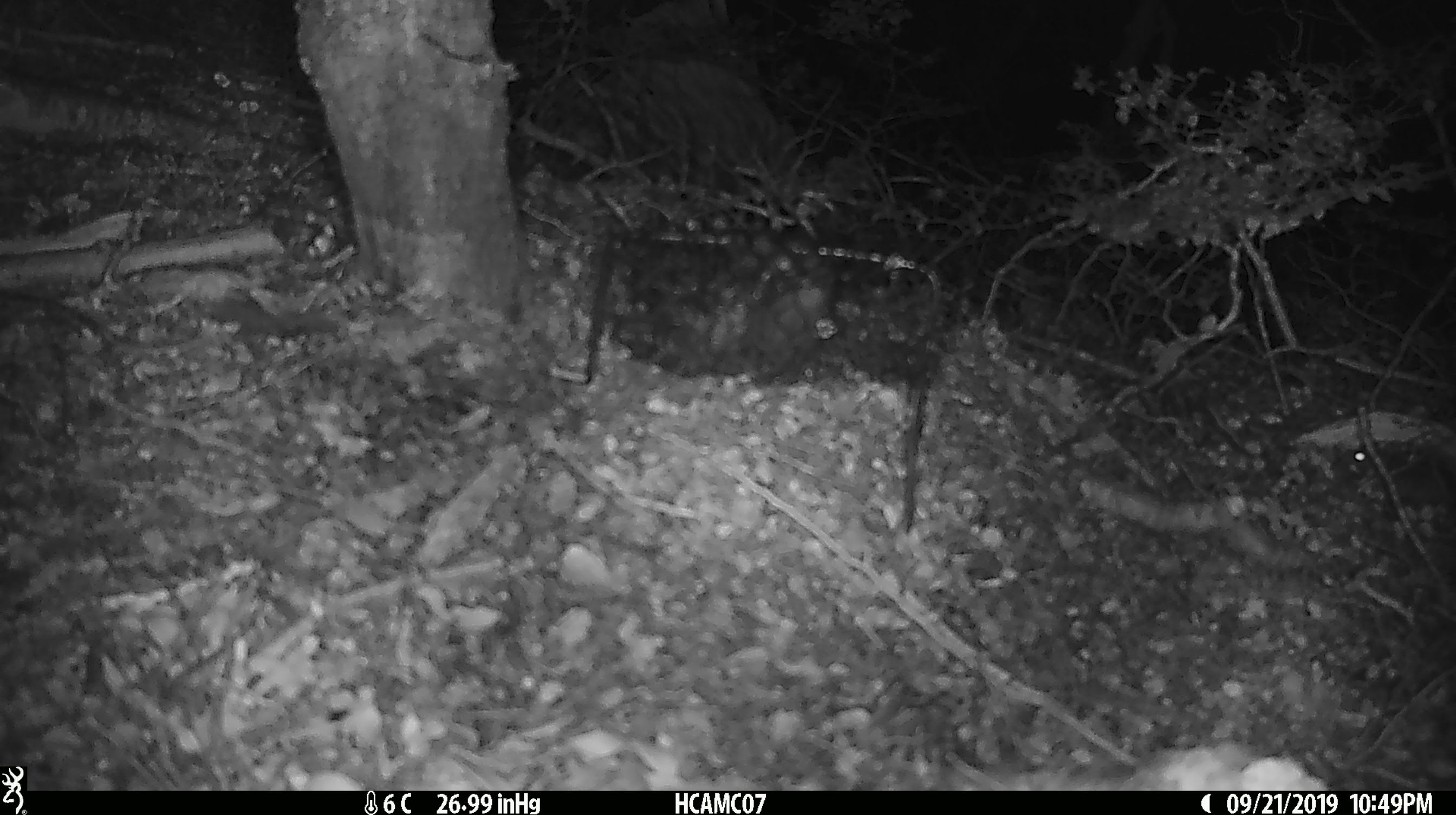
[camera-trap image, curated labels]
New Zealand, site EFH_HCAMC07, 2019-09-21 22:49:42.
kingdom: Animalia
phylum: Chordata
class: Mammalia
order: Rodentia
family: Muridae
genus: Mus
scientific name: Mus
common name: mouse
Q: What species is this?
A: Mouse (Mus).